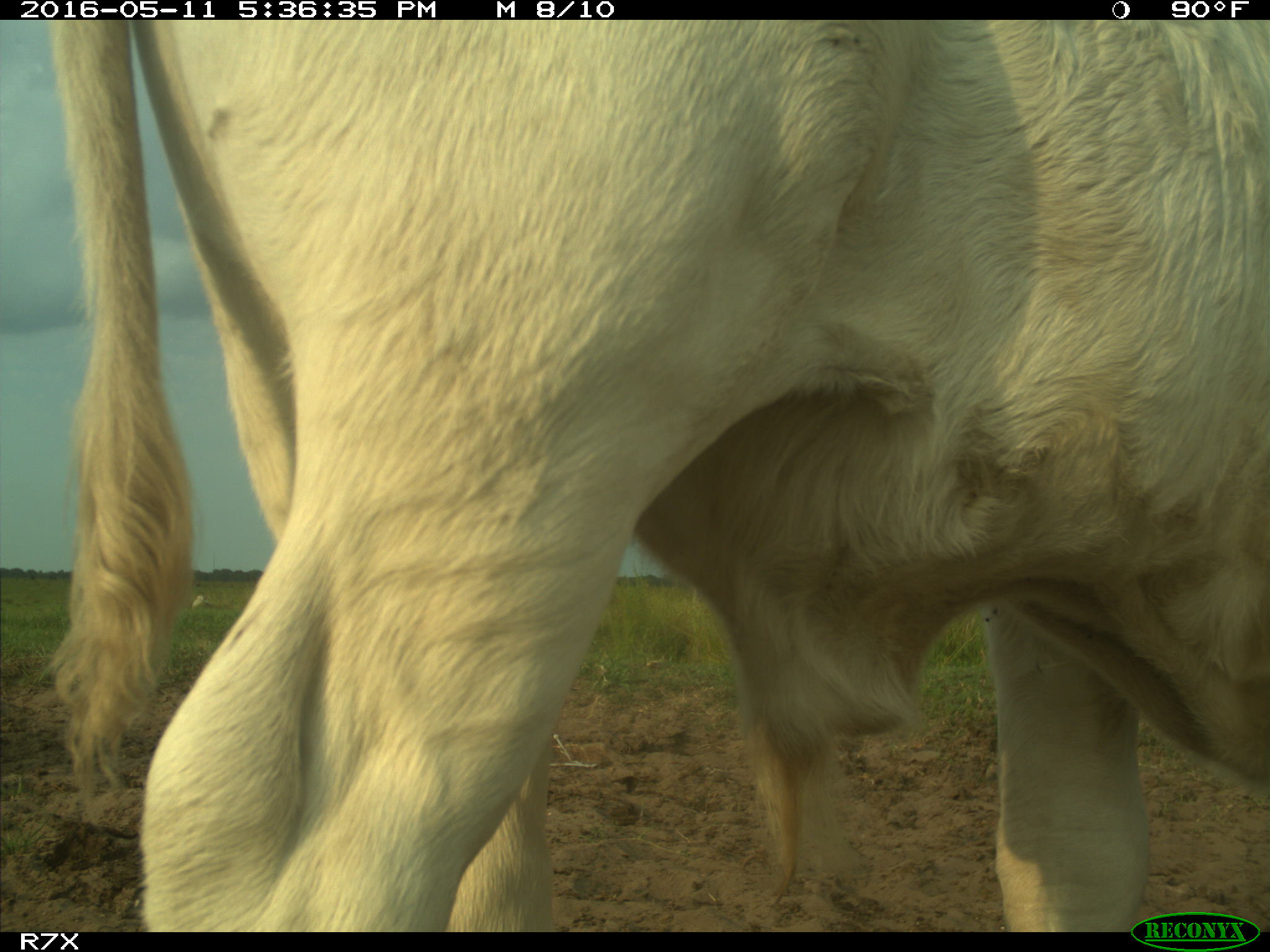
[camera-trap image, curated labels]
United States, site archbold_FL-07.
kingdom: Animalia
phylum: Chordata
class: Mammalia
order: Artiodactyla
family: Bovidae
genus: Bos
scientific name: Bos taurus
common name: domestic cow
Bos taurus (domestic cow).